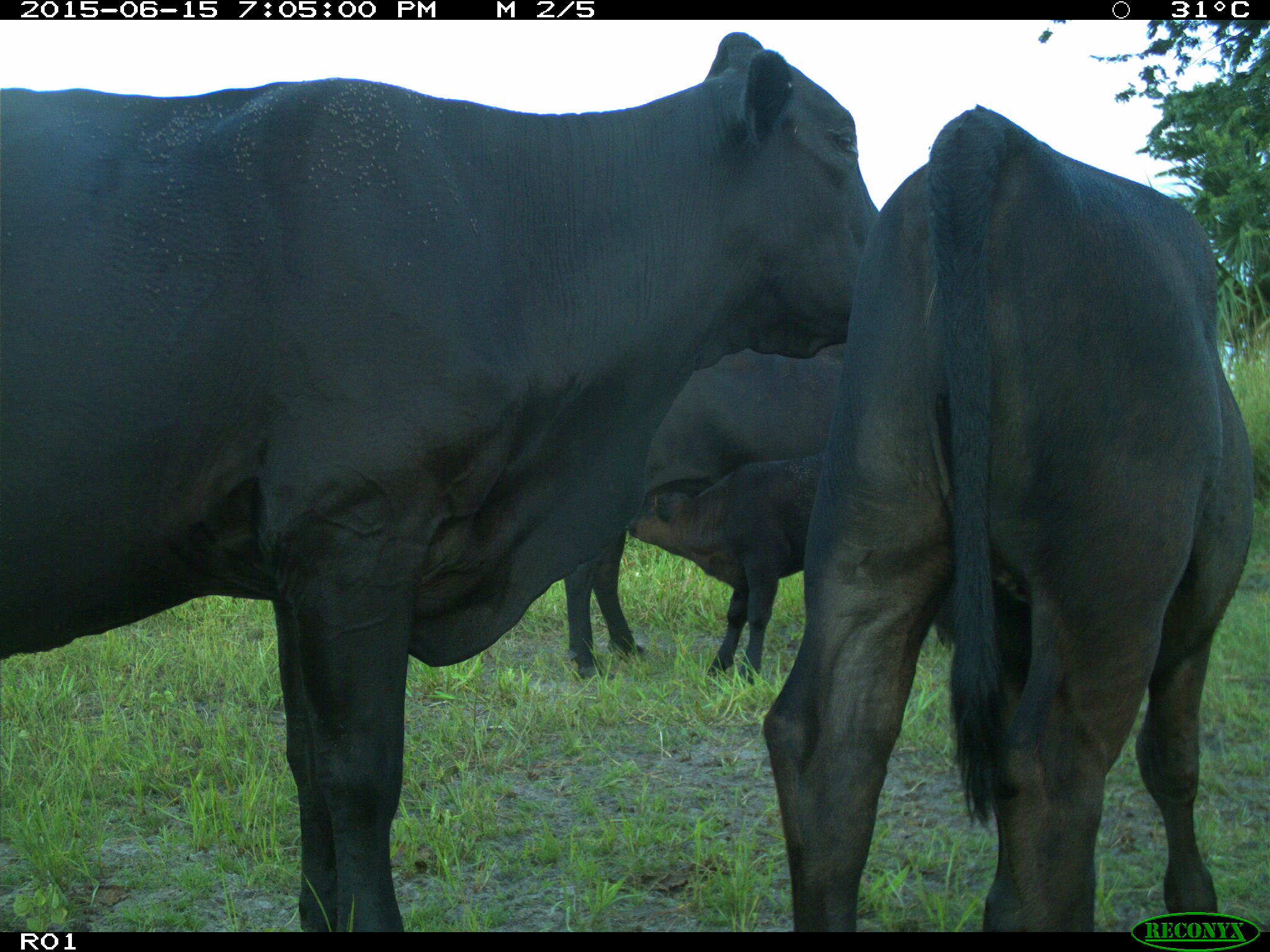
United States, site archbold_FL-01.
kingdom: Animalia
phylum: Chordata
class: Mammalia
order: Artiodactyla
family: Bovidae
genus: Bos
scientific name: Bos taurus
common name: domestic cow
Bos taurus (domestic cow).